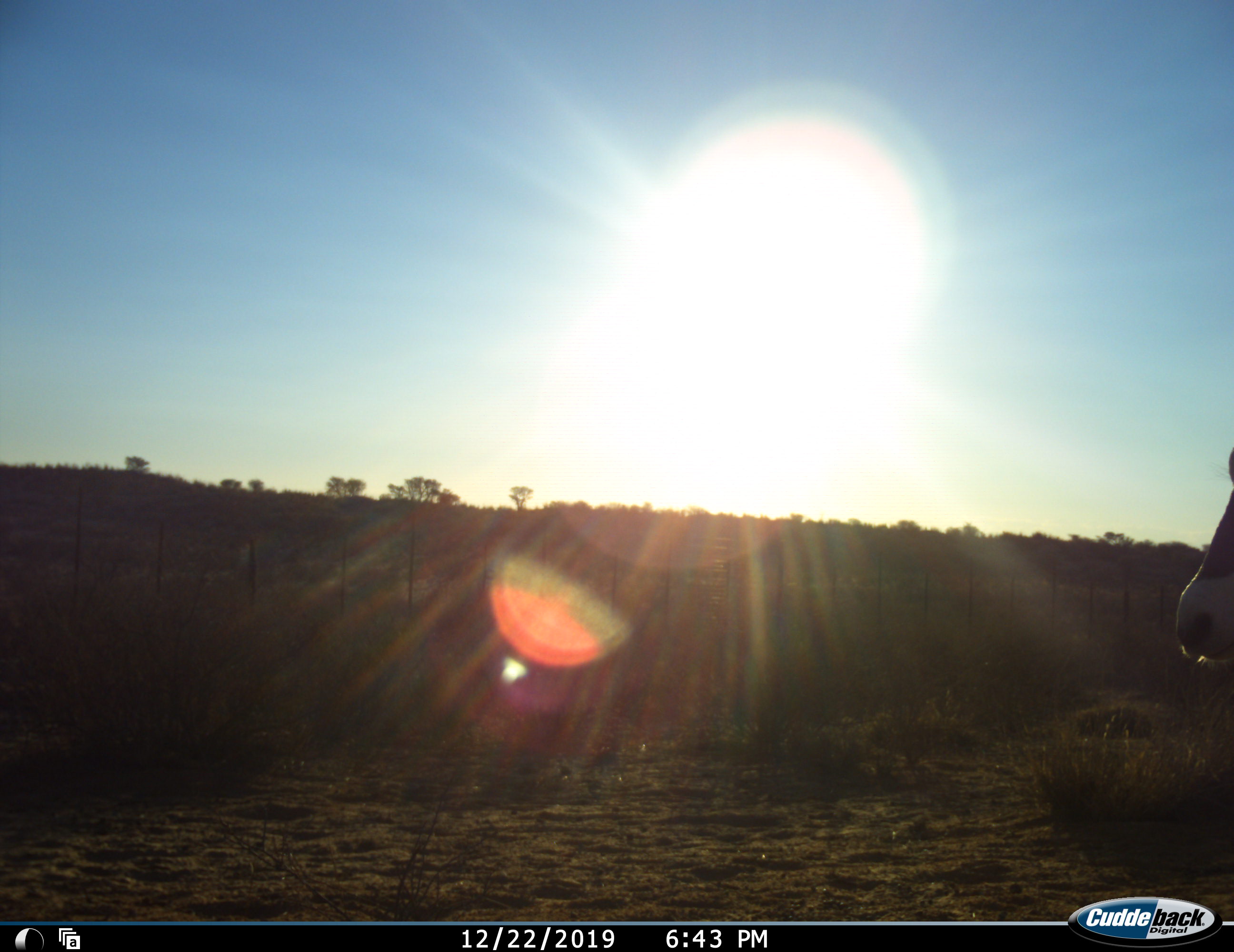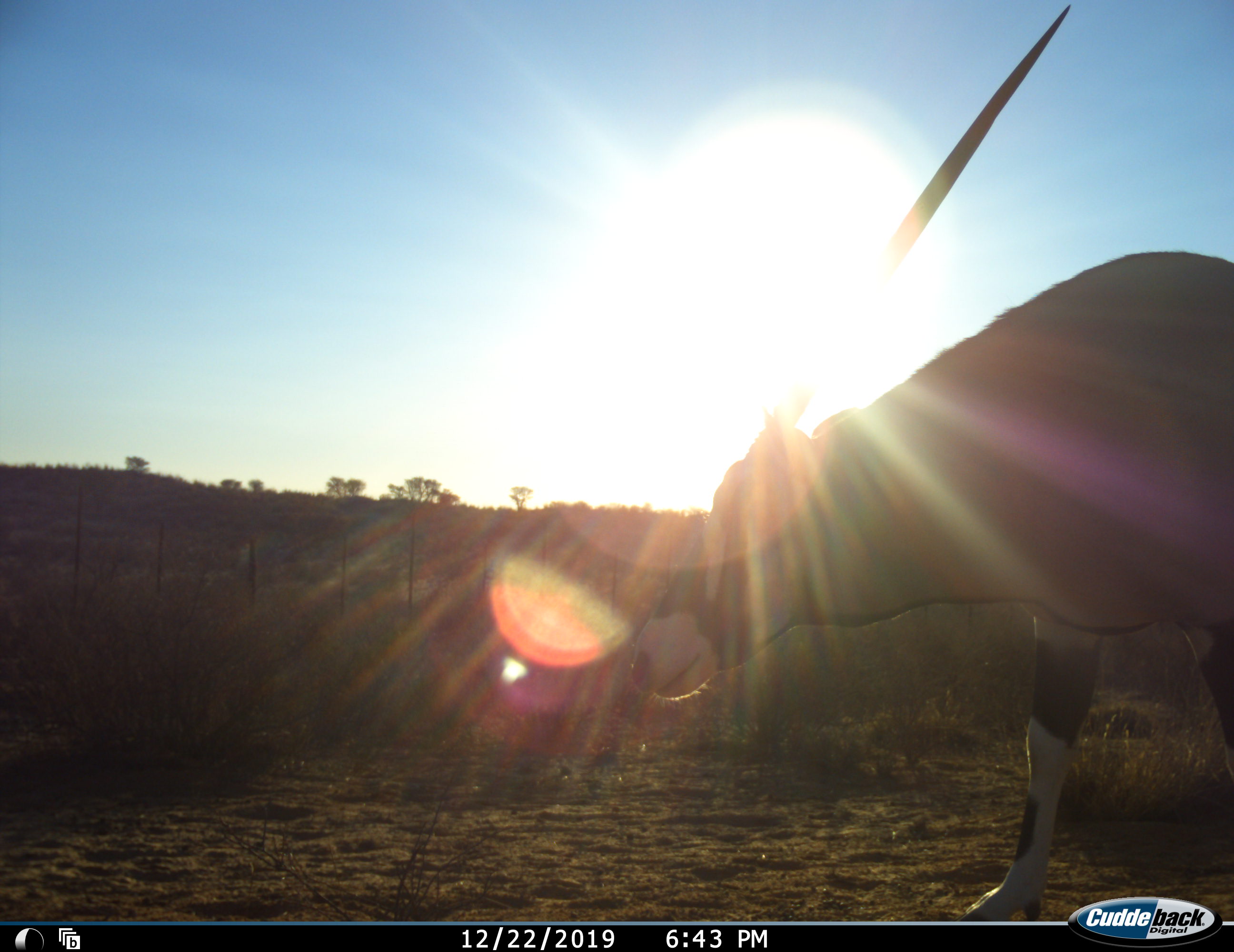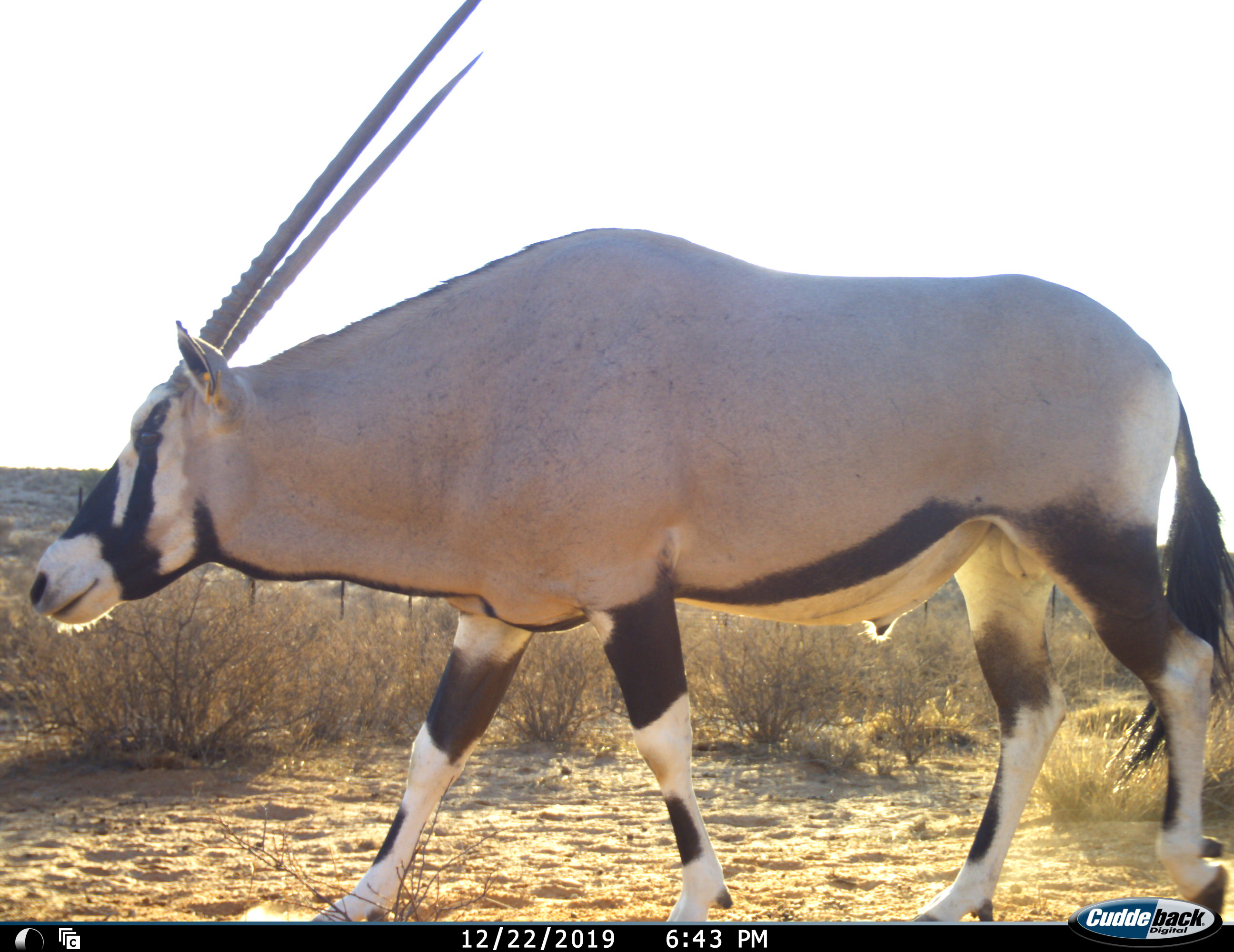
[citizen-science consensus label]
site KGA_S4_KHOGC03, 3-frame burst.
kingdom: Animalia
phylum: Chordata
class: Mammalia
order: Artiodactyla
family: Bovidae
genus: Oryx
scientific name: Oryx gazella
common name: gemsbok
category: oryx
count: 1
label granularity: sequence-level